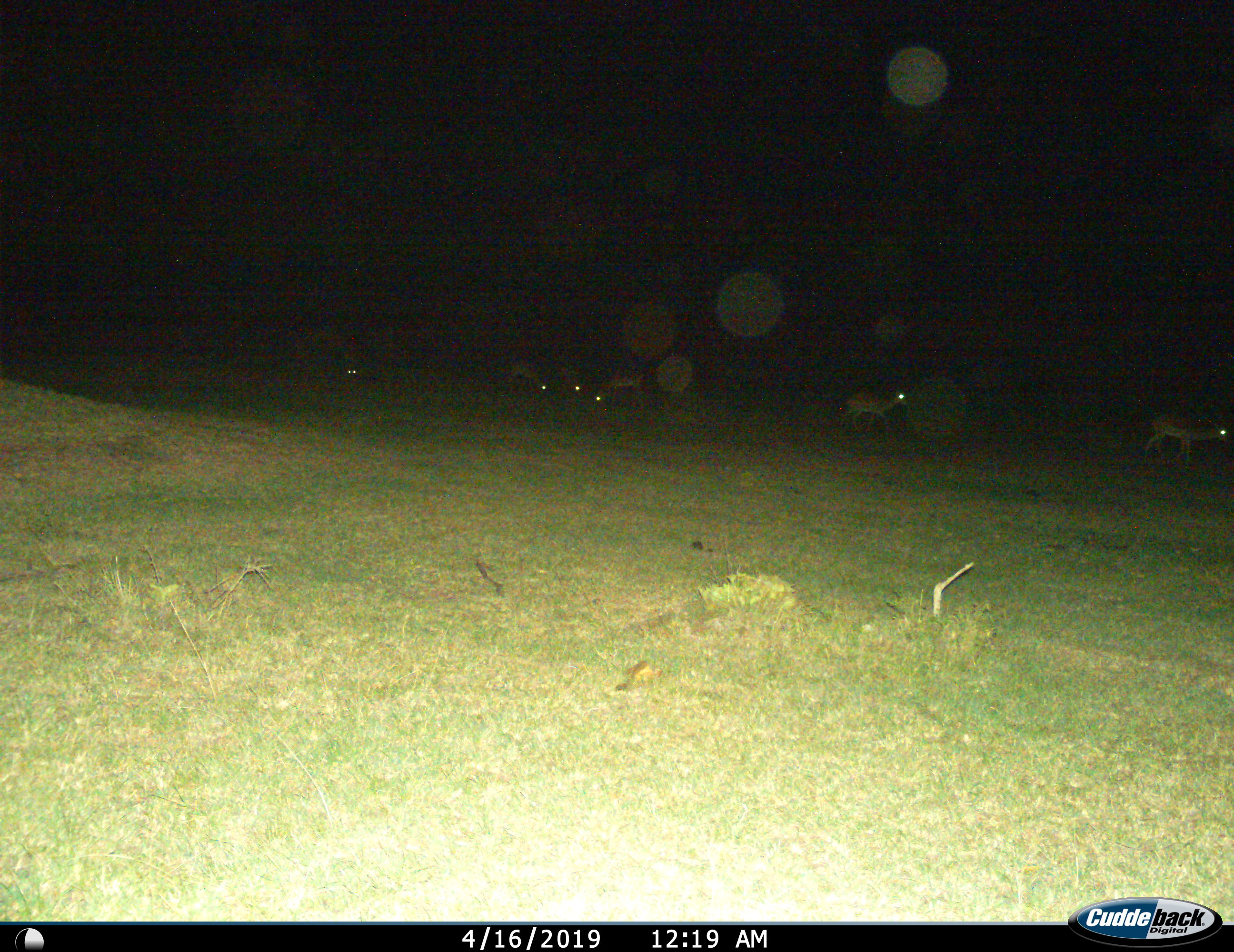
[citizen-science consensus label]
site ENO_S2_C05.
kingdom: Animalia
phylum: Chordata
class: Mammalia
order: Artiodactyla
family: Bovidae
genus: Aepyceros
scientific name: Aepyceros melampus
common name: impala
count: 6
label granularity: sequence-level